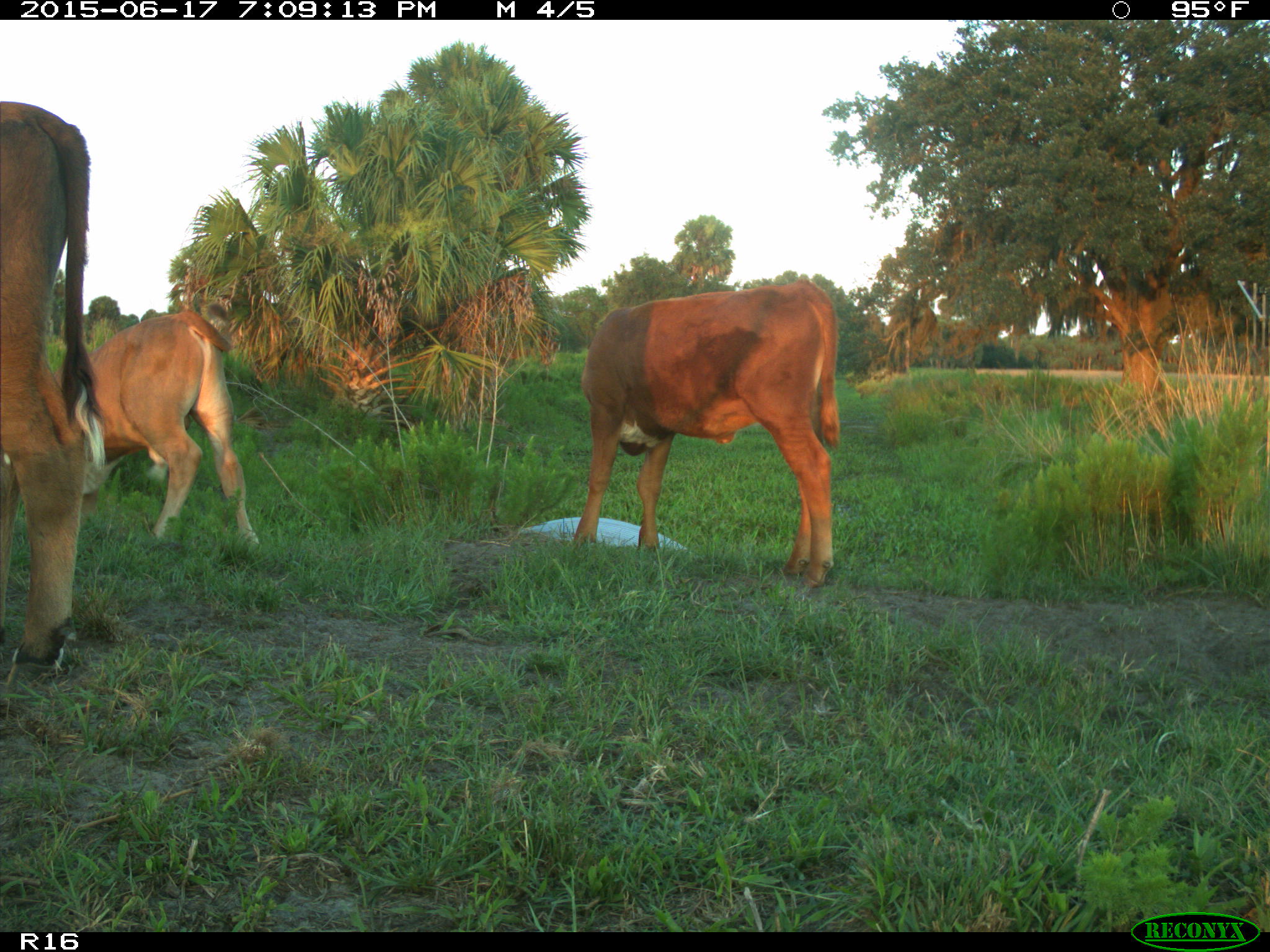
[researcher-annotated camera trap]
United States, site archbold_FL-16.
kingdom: Animalia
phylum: Chordata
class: Mammalia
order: Artiodactyla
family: Bovidae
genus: Bos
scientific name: Bos taurus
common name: domestic cow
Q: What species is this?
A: Bos taurus (domestic cow).